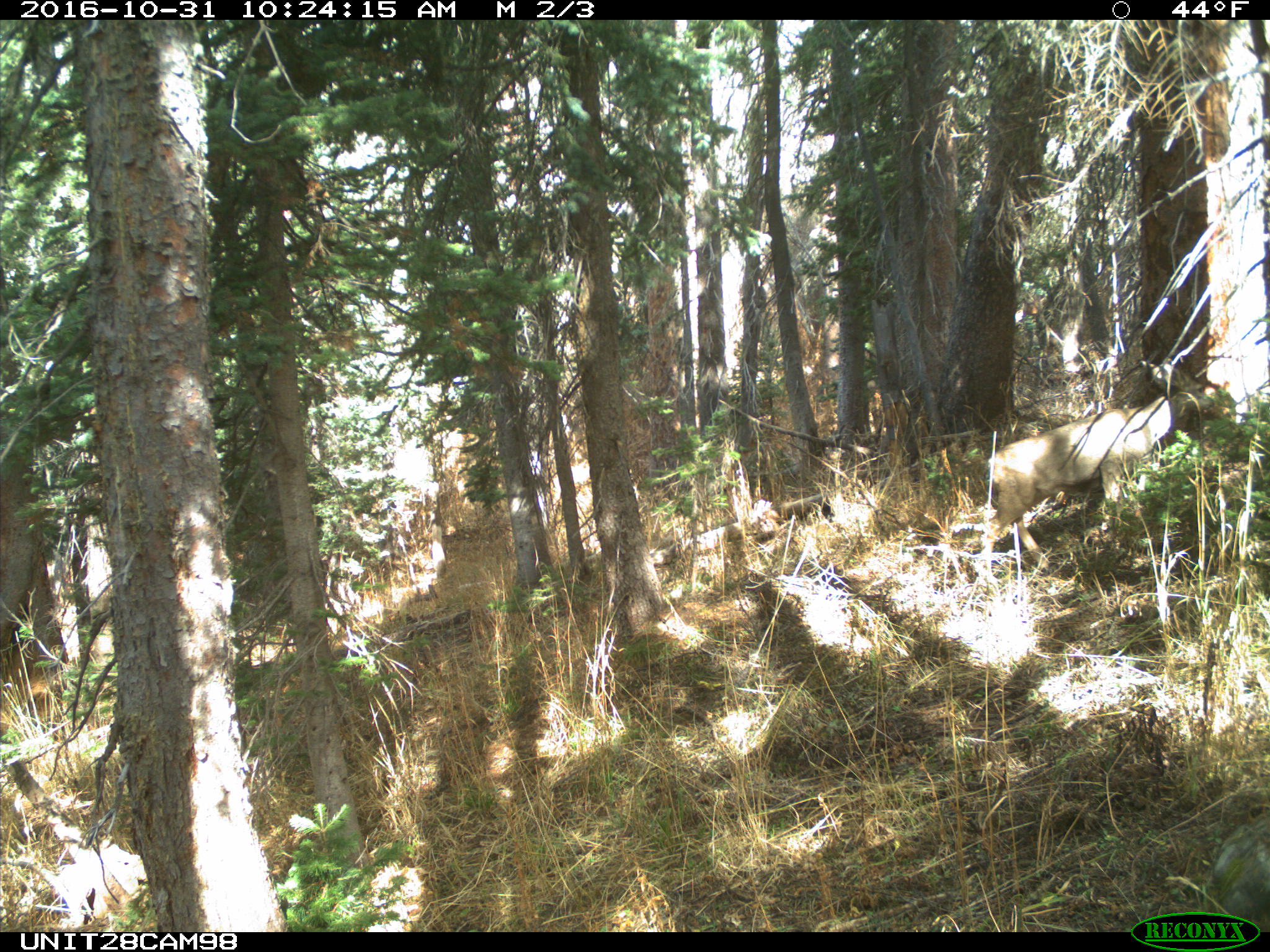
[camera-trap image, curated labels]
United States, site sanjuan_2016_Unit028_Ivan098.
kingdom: Animalia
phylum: Chordata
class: Mammalia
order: Artiodactyla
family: Cervidae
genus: Odocoileus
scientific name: Odocoileus hemionus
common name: mule deer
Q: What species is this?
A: Odocoileus hemionus (mule deer).